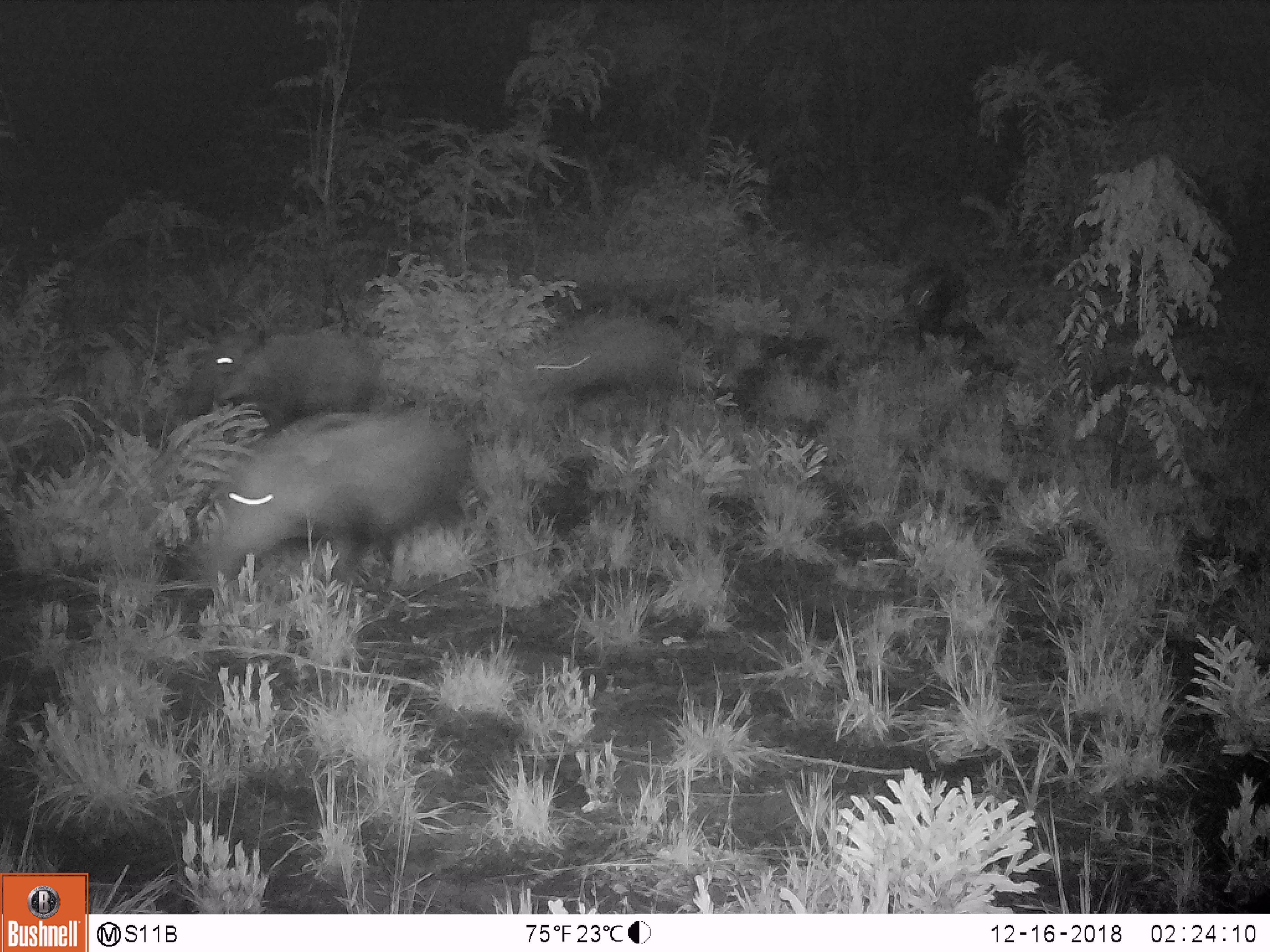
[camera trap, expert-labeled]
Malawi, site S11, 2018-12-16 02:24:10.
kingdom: Animalia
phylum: Chordata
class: Mammalia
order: Artiodactyla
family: Suidae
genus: Potamochoerus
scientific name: Potamochoerus larvatus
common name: bushpig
Bushpig (Potamochoerus larvatus), count 3.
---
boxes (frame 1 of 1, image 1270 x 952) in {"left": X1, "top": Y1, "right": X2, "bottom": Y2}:
bushpig: {"left": 172, "top": 411, "right": 479, "bottom": 601}; {"left": 523, "top": 290, "right": 683, "bottom": 417}; {"left": 180, "top": 318, "right": 373, "bottom": 417}